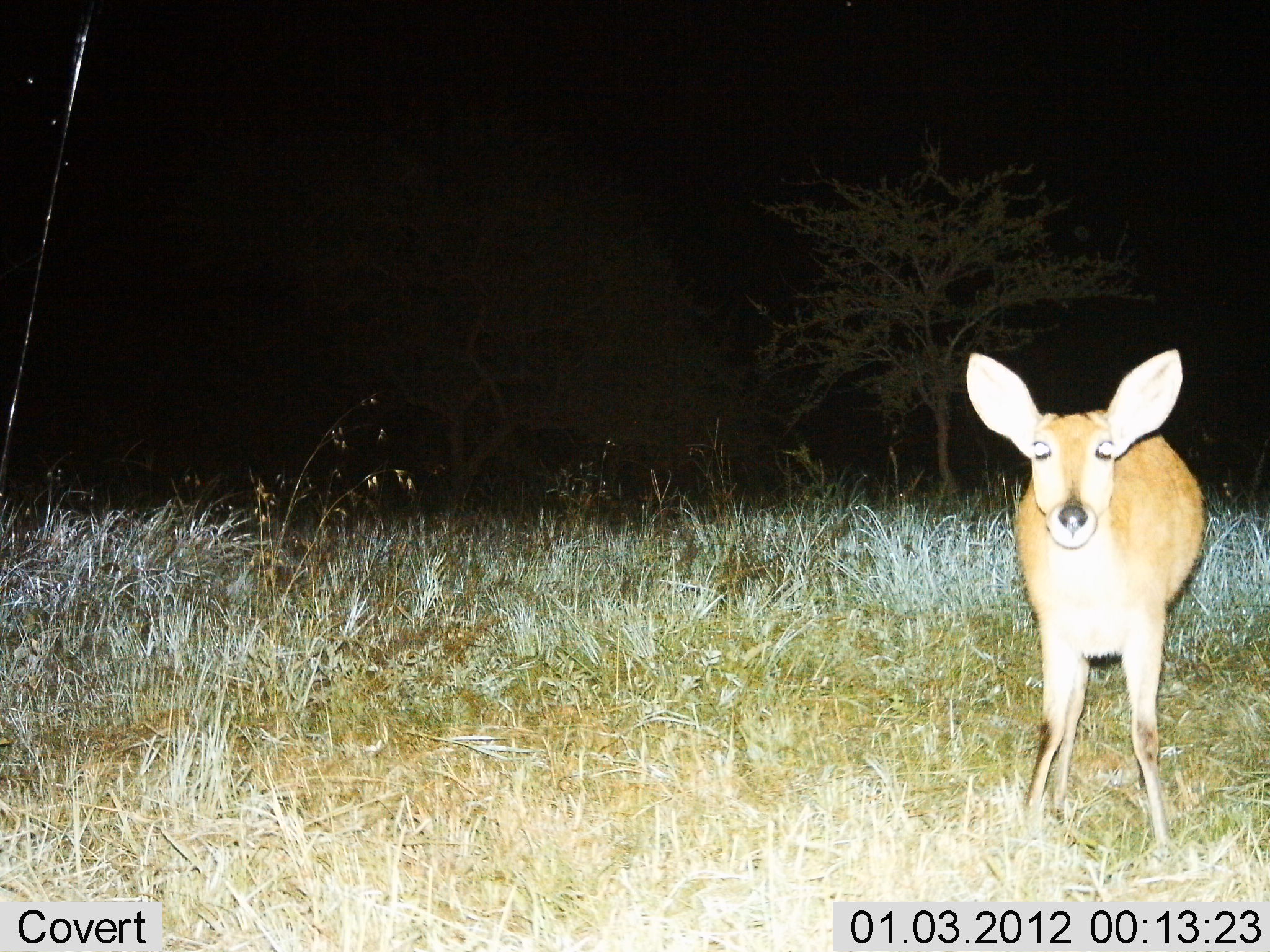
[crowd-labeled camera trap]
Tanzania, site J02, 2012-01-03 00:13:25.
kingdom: Animalia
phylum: Chordata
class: Mammalia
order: Artiodactyla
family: Bovidae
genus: Redunca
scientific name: Redunca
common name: reedbuck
Reedbuck (Redunca), count 1. Behavior (volunteer vote fractions): standing 94%, resting 0%, moving 6%, interacting 0%. Young present (vote fraction): 0%. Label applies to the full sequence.